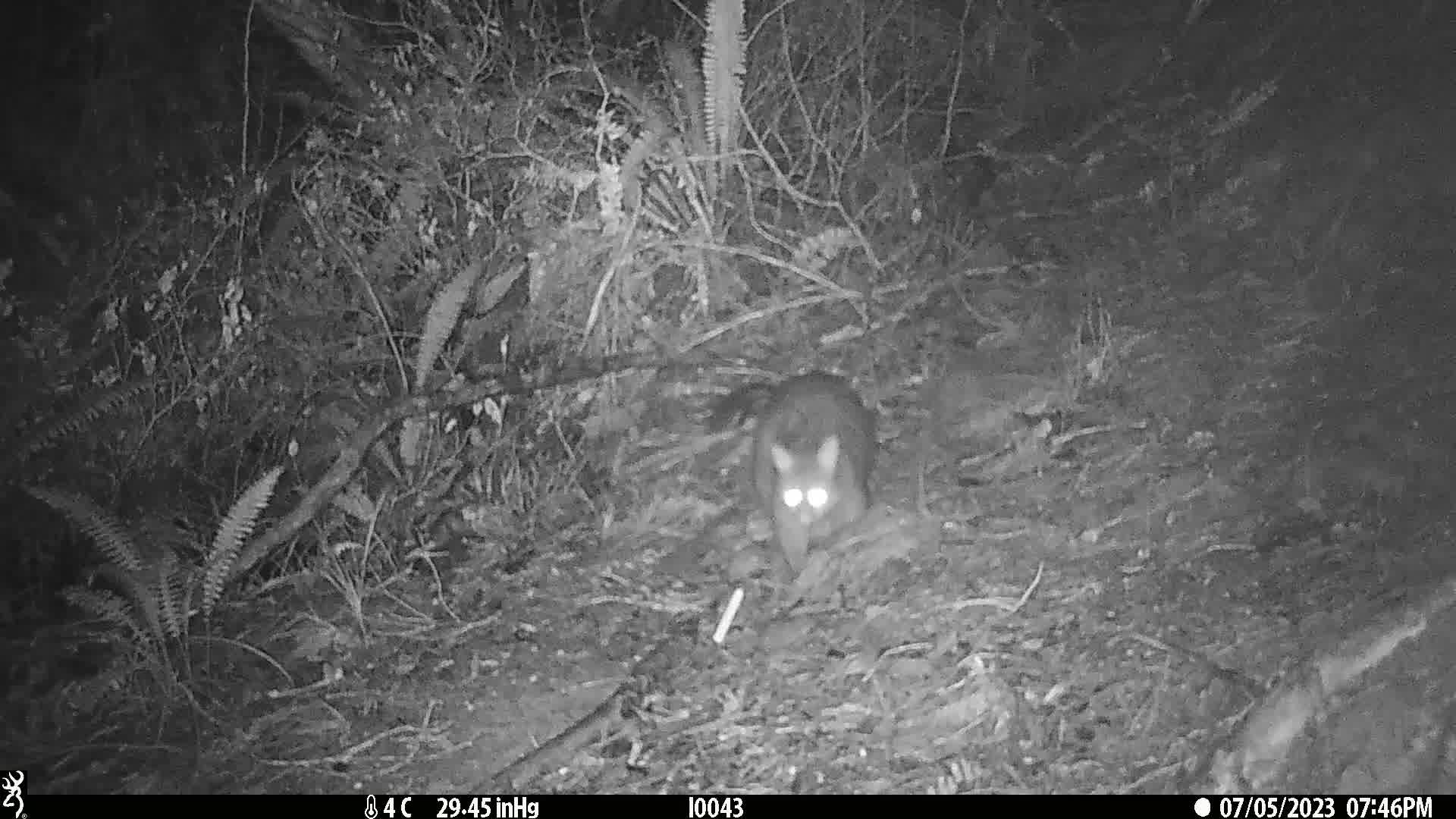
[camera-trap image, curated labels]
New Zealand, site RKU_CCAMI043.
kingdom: Animalia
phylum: Chordata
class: Mammalia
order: Diprotodontia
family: Phalangeridae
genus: Trichosurus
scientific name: Trichosurus vulpecula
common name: common brushtail possum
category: possum